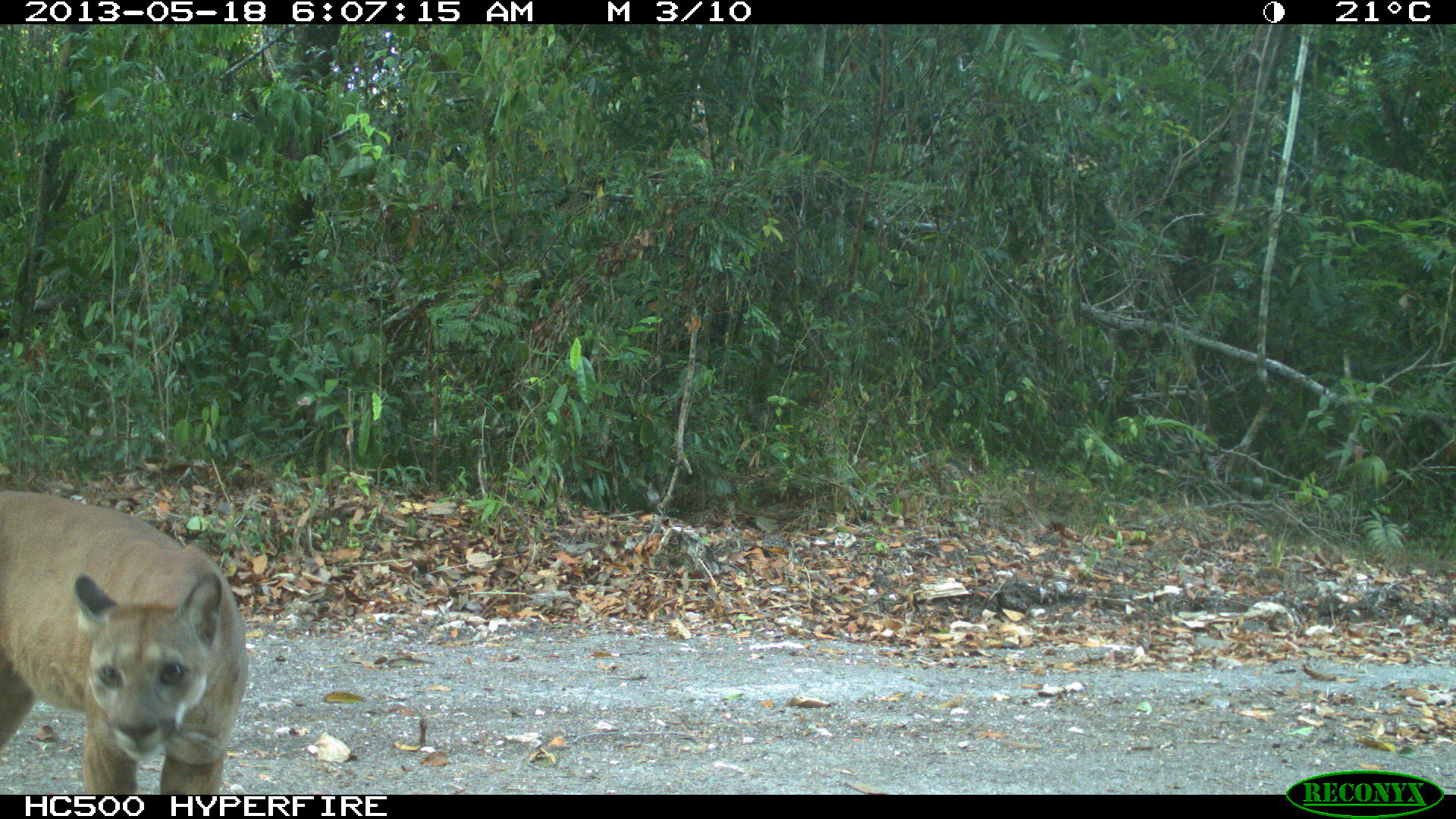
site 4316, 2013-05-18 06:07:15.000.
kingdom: Animalia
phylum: Chordata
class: Mammalia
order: Carnivora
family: Felidae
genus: Puma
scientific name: Puma concolor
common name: mountain lion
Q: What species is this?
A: Puma concolor (mountain lion).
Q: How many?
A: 1.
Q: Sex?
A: Male.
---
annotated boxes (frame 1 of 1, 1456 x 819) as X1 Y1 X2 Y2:
puma concolor: 0 490 248 794